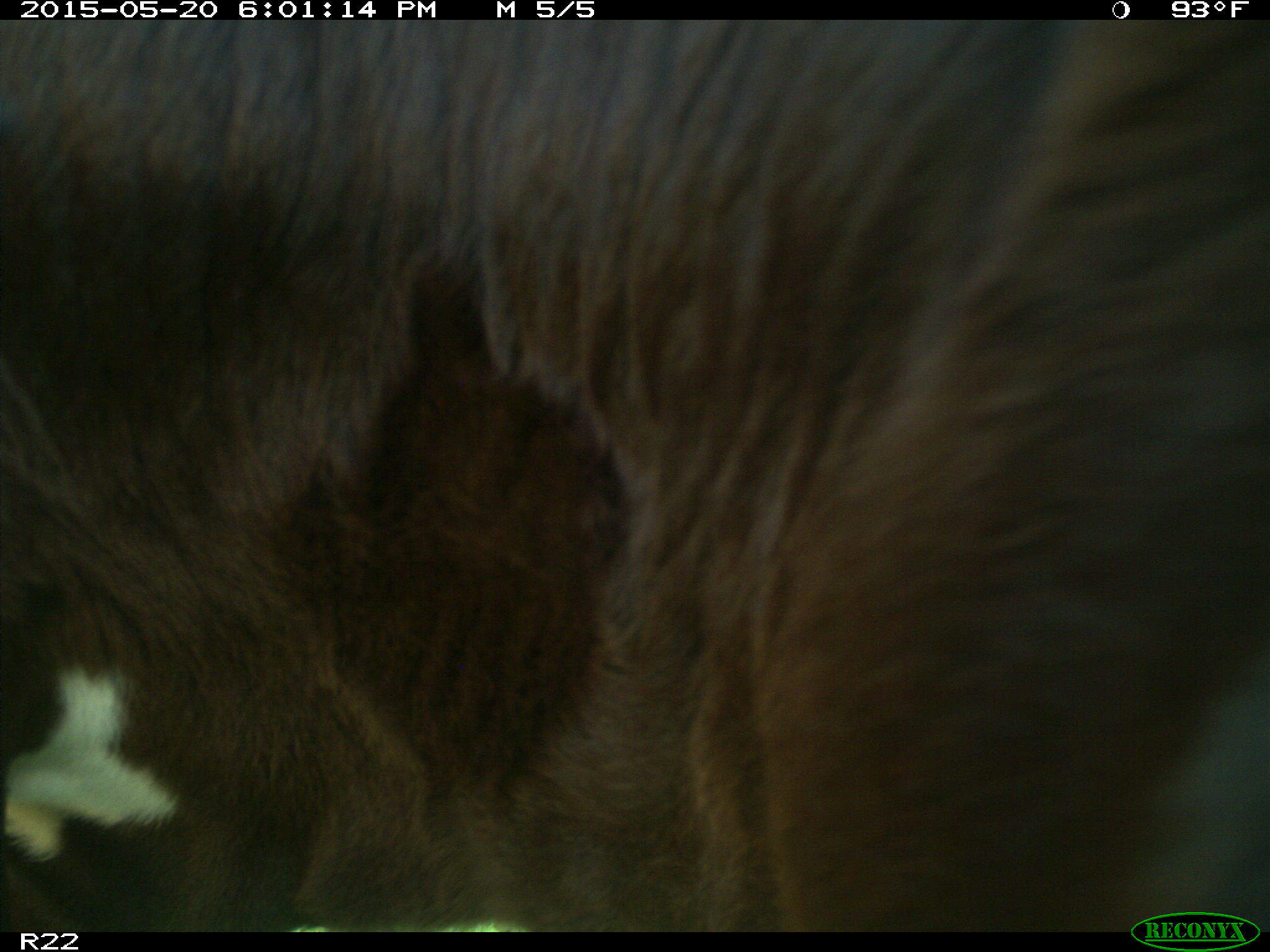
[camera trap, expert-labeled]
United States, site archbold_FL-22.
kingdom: Animalia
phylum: Chordata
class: Mammalia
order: Artiodactyla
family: Bovidae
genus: Bos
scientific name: Bos taurus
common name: domestic cow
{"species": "Bos taurus (domestic cow)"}